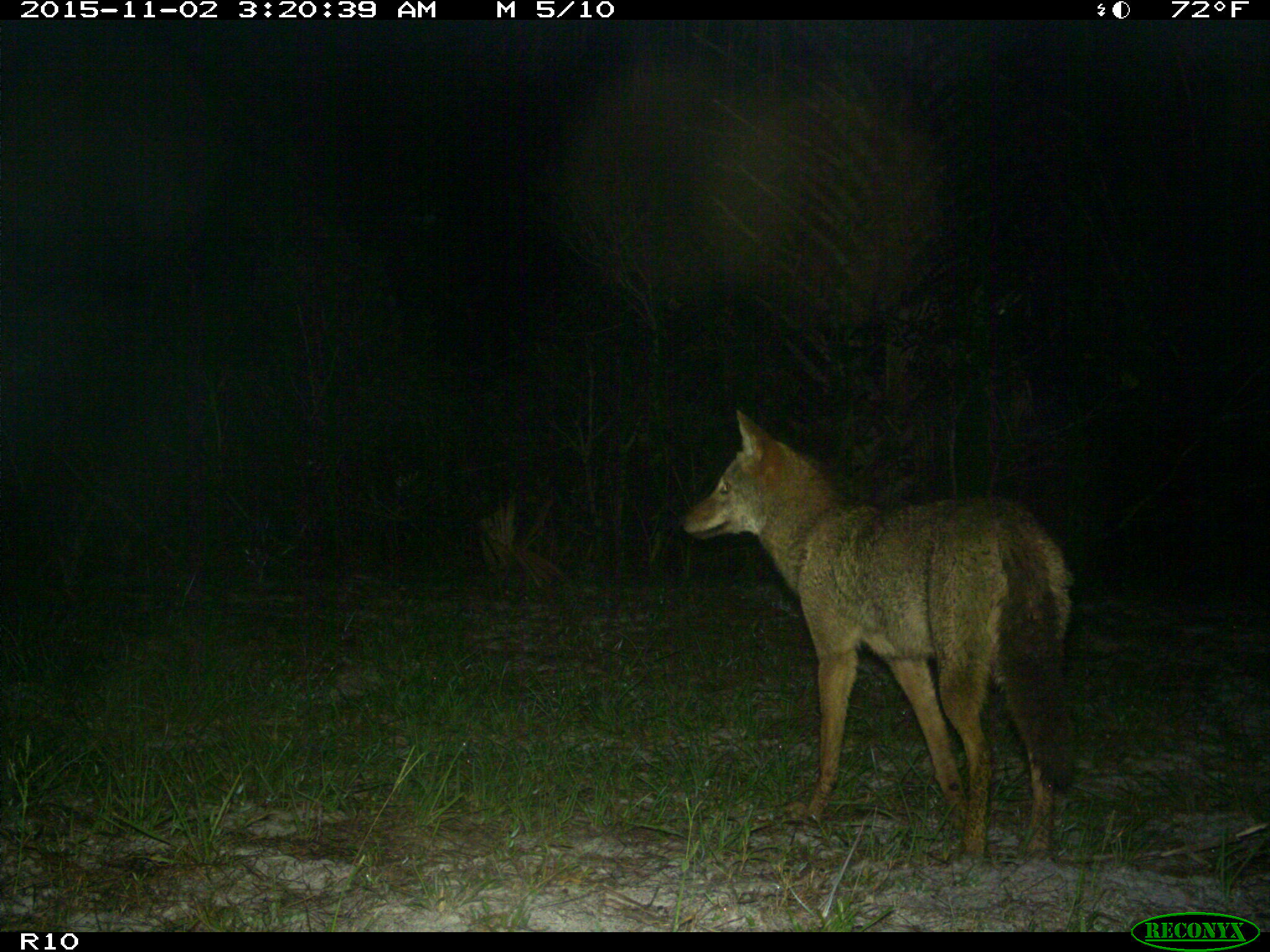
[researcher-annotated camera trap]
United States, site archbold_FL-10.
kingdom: Animalia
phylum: Chordata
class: Mammalia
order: Carnivora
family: Canidae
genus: Canis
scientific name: Canis latrans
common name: coyote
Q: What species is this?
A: Canis latrans (coyote).